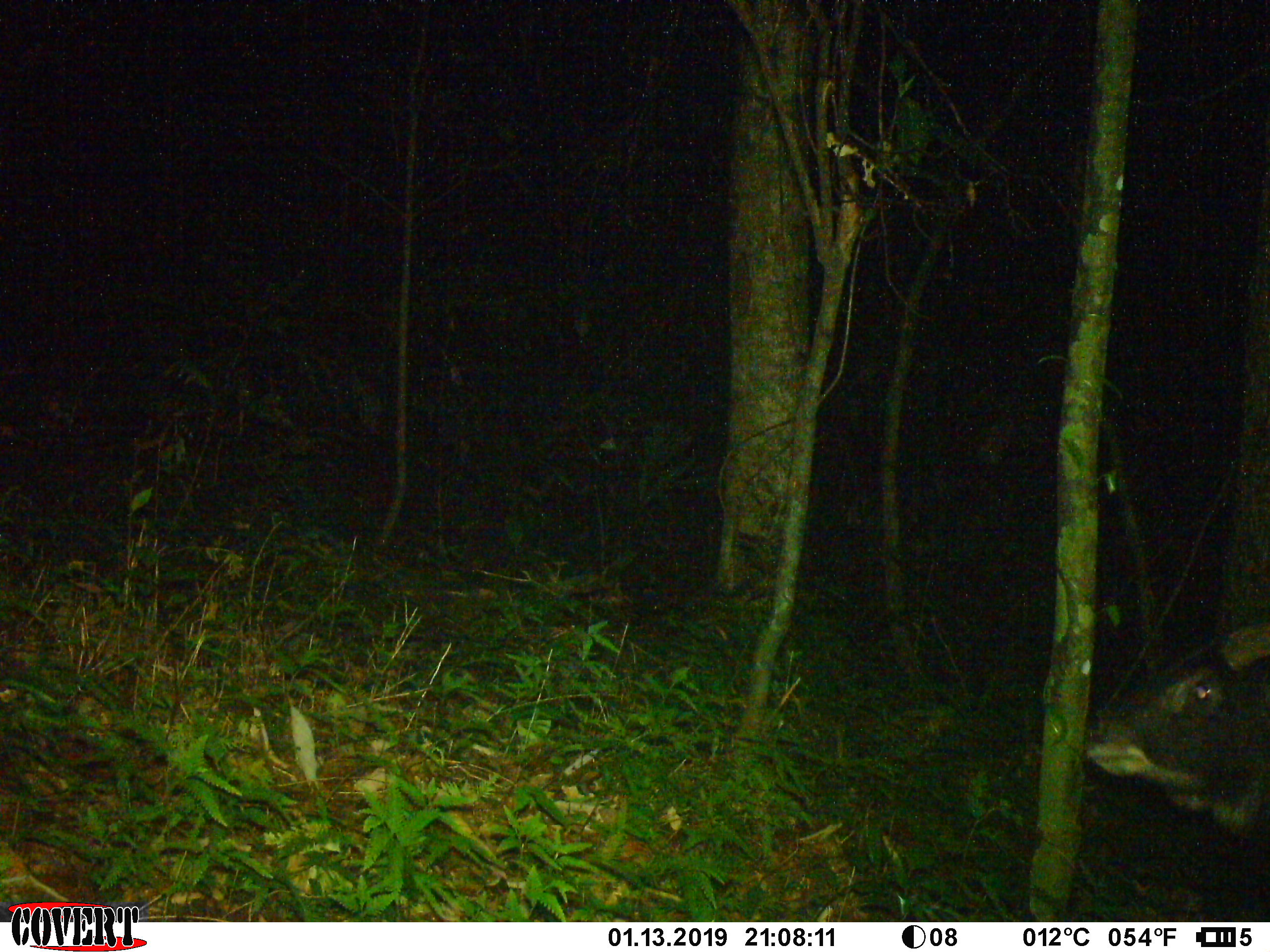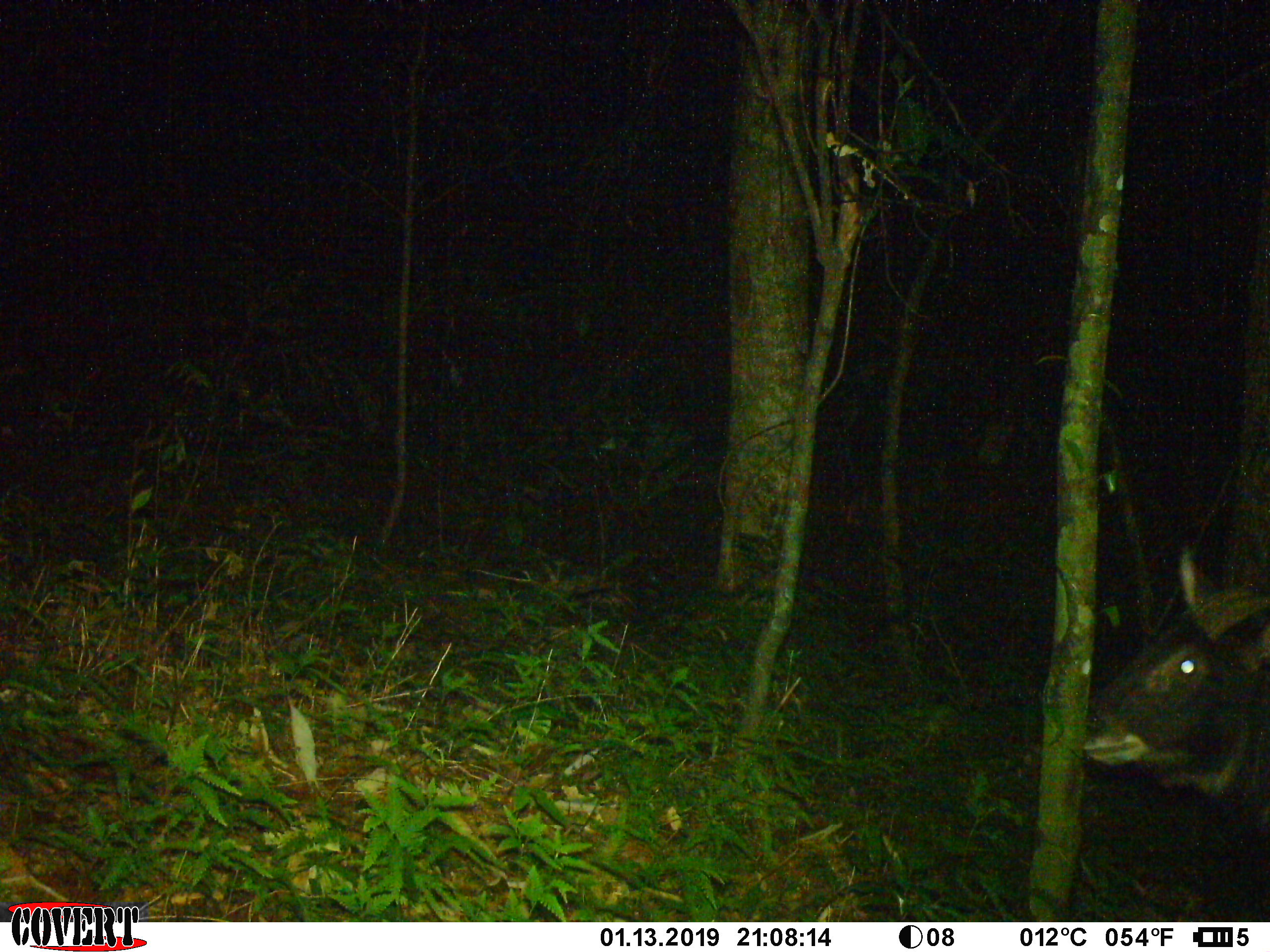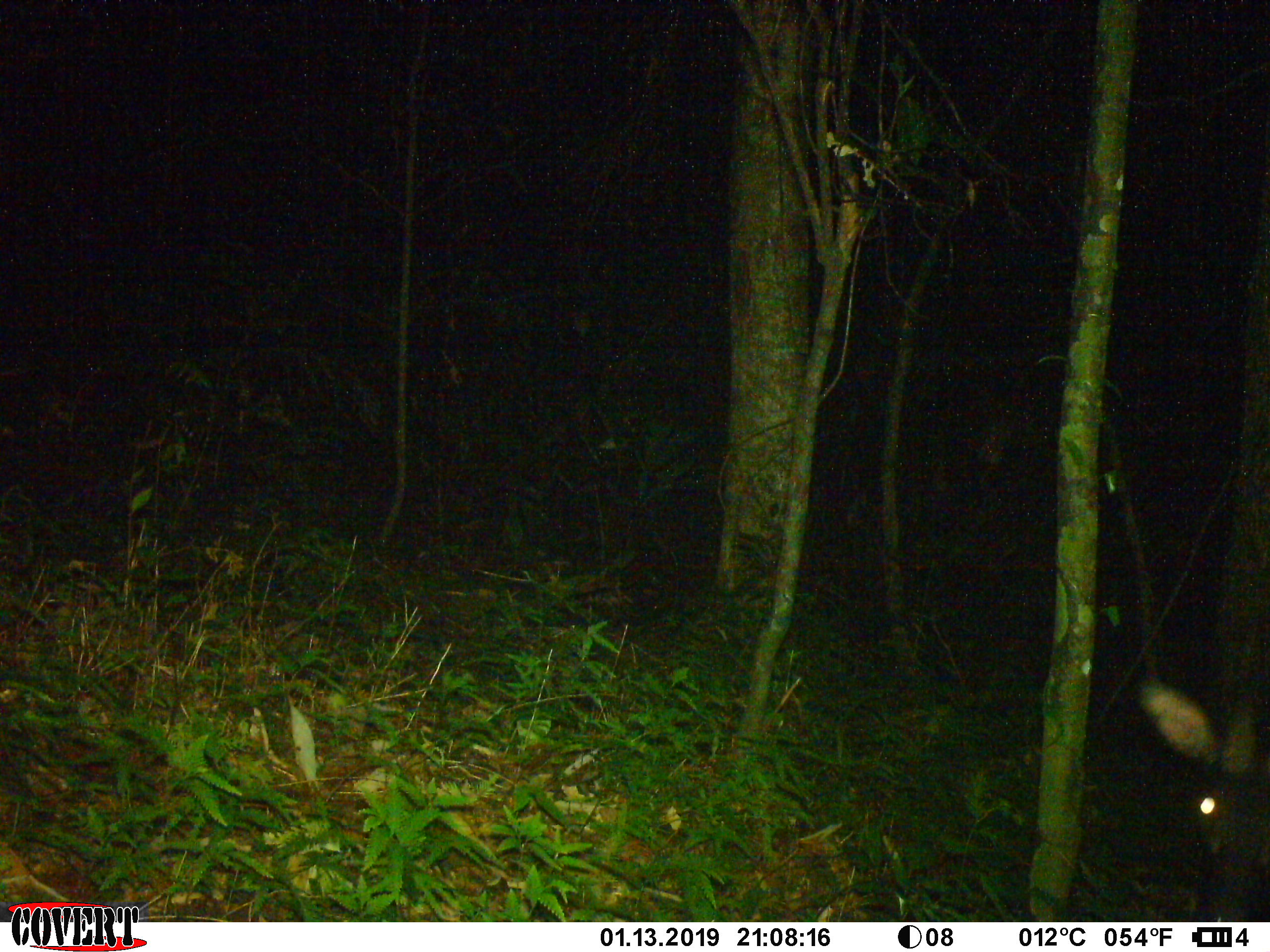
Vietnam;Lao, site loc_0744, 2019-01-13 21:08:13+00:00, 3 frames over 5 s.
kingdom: Animalia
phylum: Chordata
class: Mammalia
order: Artiodactyla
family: Bovidae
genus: Capricornis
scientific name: Capricornis sumatraensis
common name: chinese serow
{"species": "chinese serow (Capricornis sumatraensis)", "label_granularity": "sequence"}